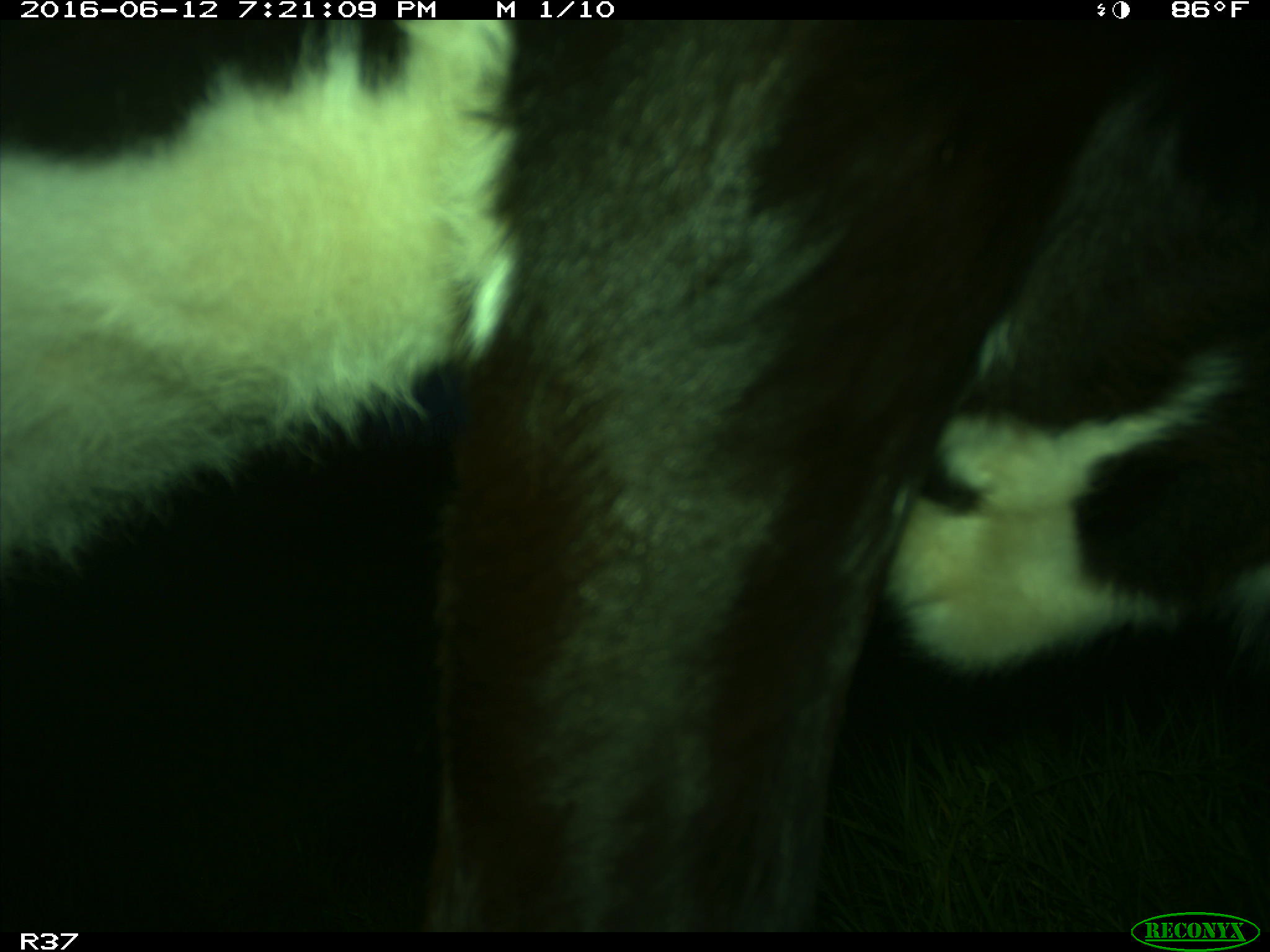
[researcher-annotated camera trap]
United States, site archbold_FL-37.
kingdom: Animalia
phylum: Chordata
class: Mammalia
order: Artiodactyla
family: Bovidae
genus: Bos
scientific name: Bos taurus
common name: domestic cow